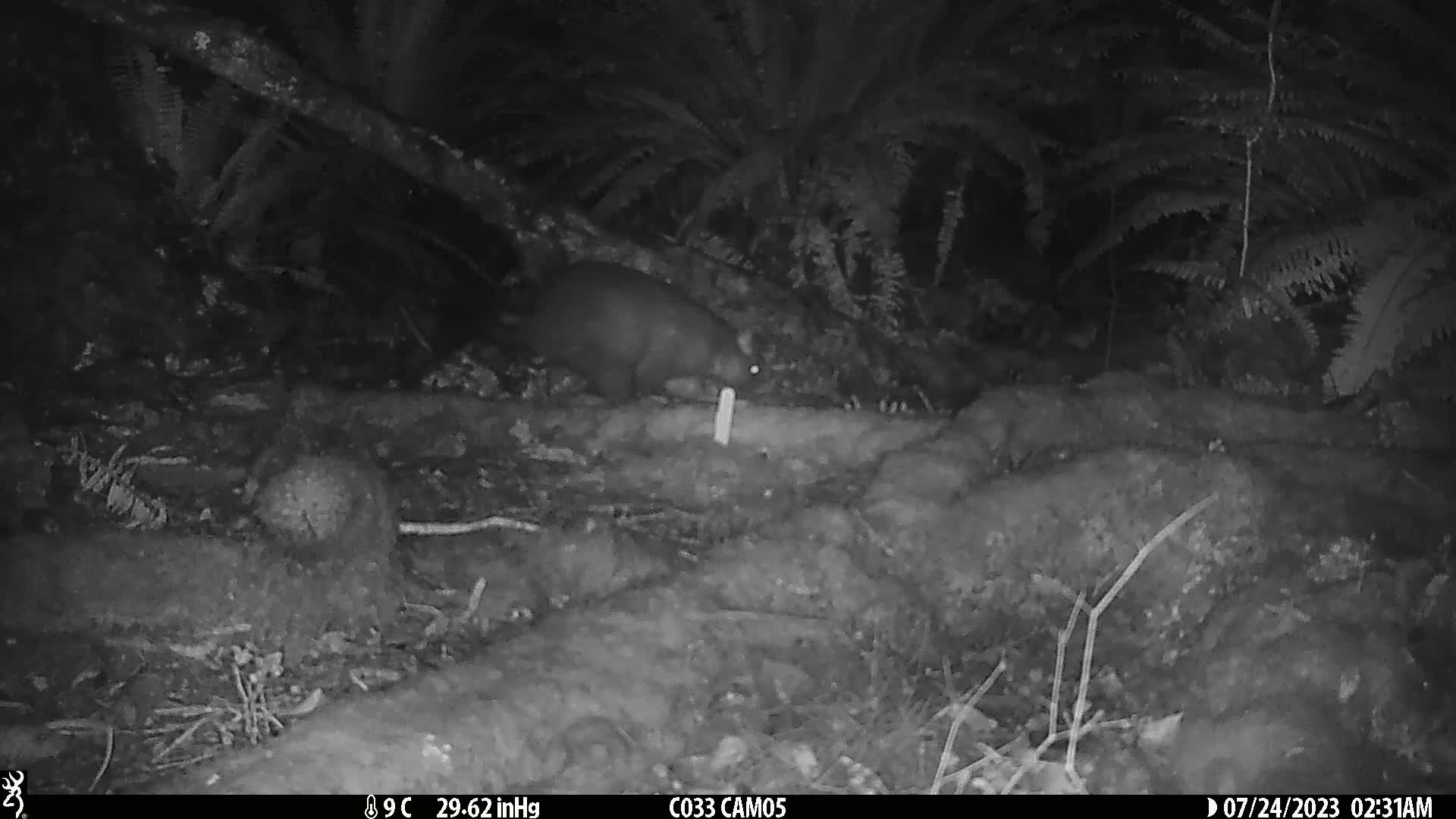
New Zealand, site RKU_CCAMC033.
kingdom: Animalia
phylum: Chordata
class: Mammalia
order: Diprotodontia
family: Phalangeridae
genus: Trichosurus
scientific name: Trichosurus vulpecula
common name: common brushtail possum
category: possum